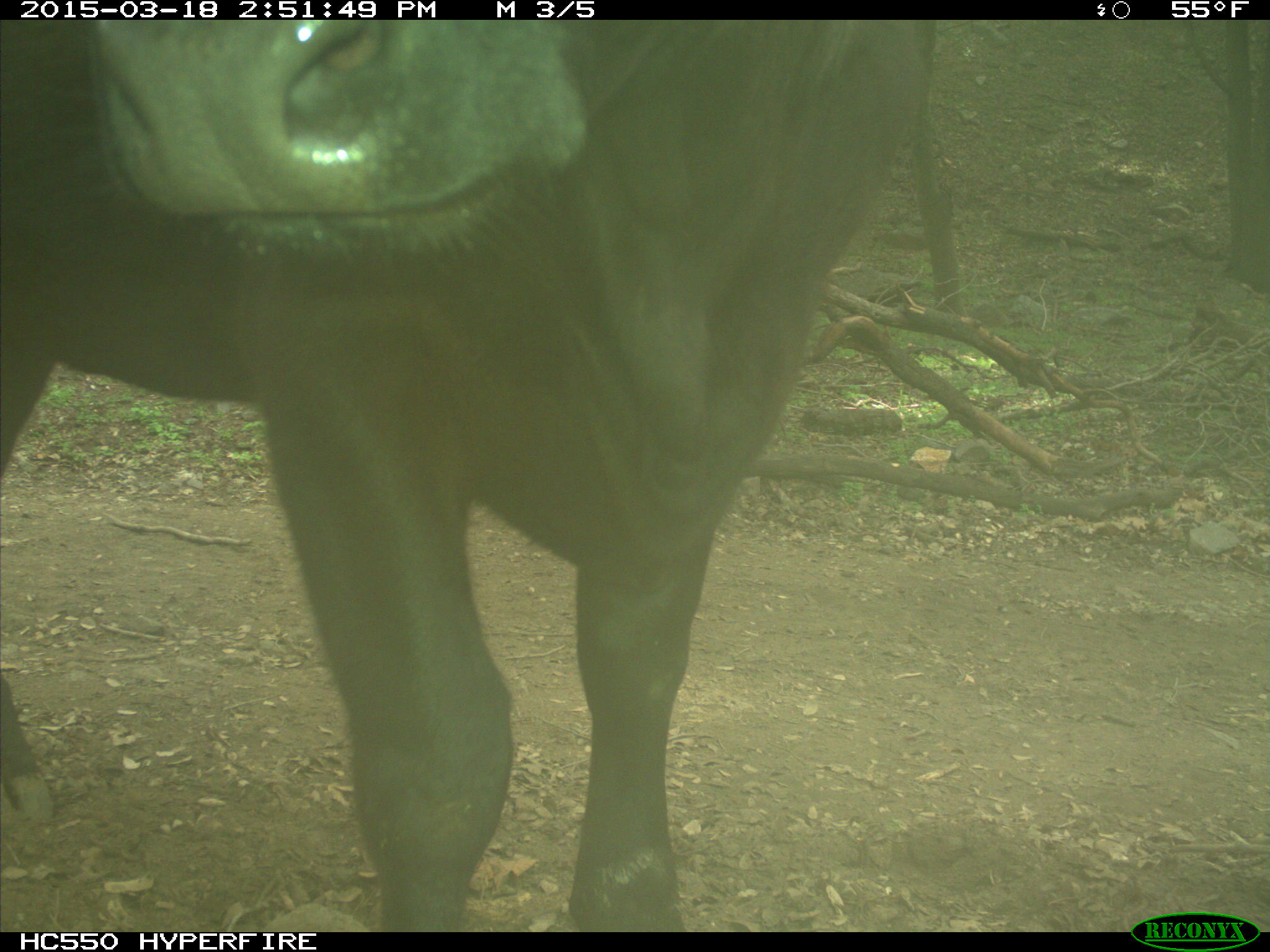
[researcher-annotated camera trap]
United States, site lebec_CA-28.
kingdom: Animalia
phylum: Chordata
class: Mammalia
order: Artiodactyla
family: Bovidae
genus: Bos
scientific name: Bos taurus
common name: domestic cow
Bos taurus (domestic cow).